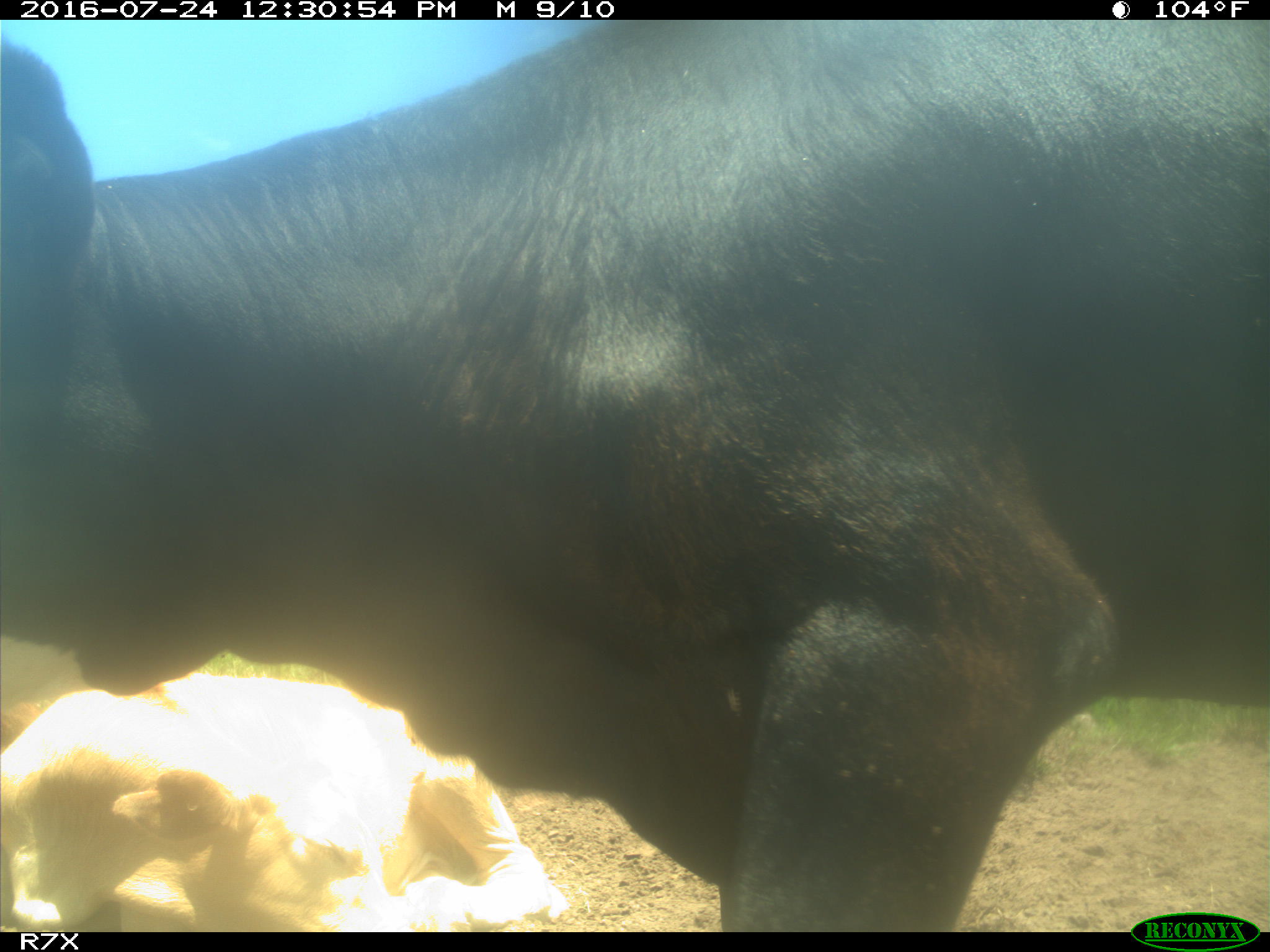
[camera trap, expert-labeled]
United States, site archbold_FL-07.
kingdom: Animalia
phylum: Chordata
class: Mammalia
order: Artiodactyla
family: Bovidae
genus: Bos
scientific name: Bos taurus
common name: domestic cow